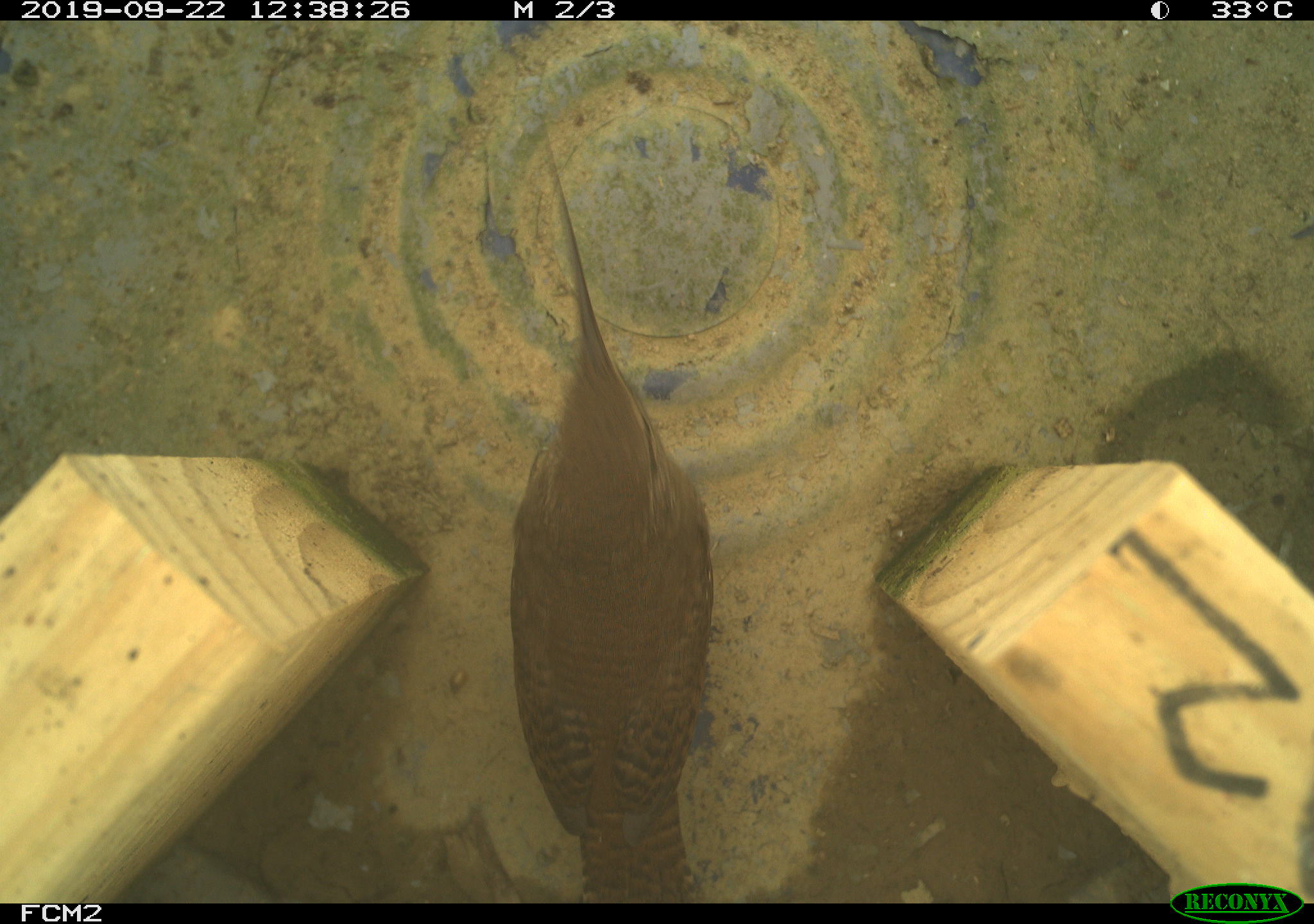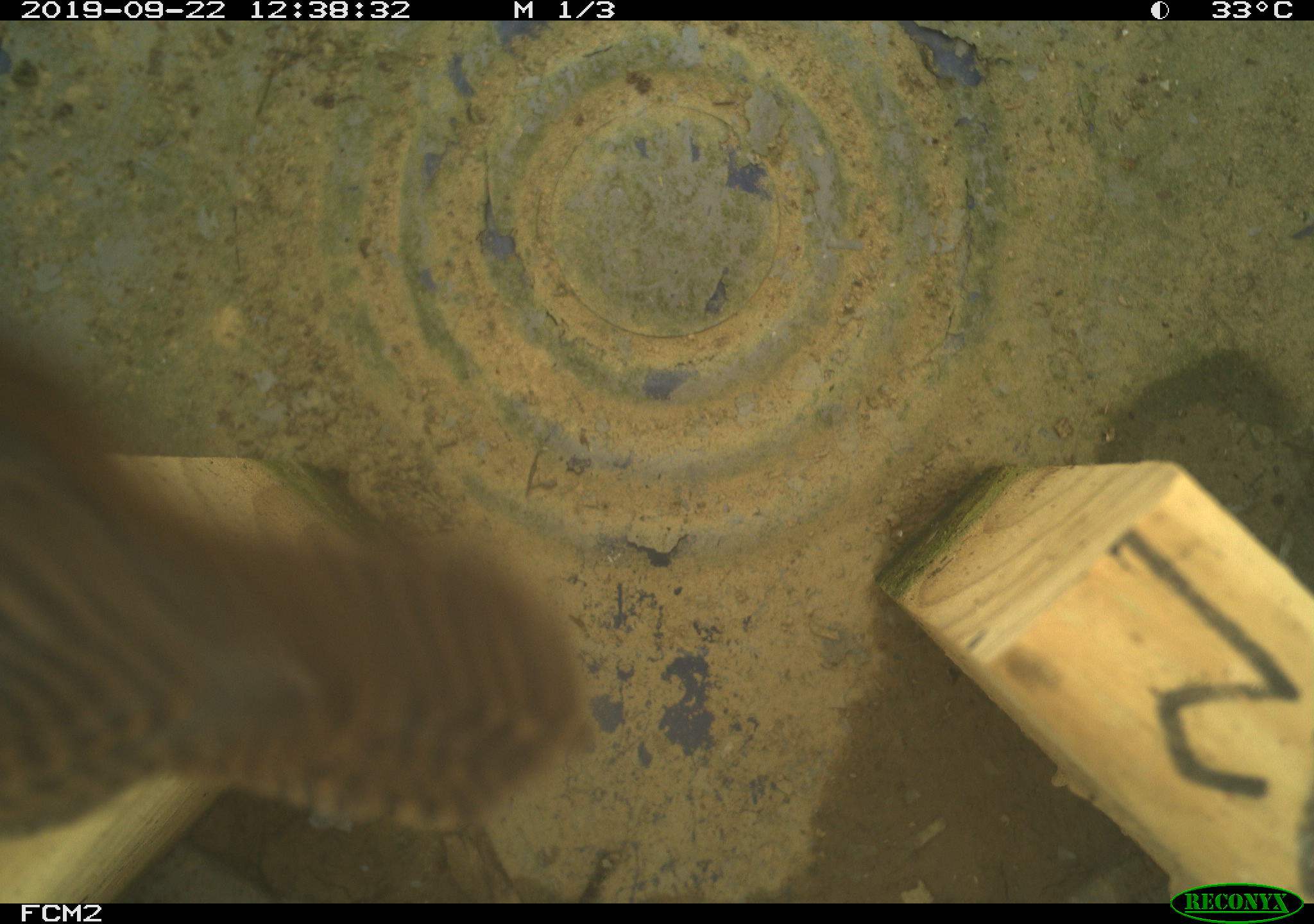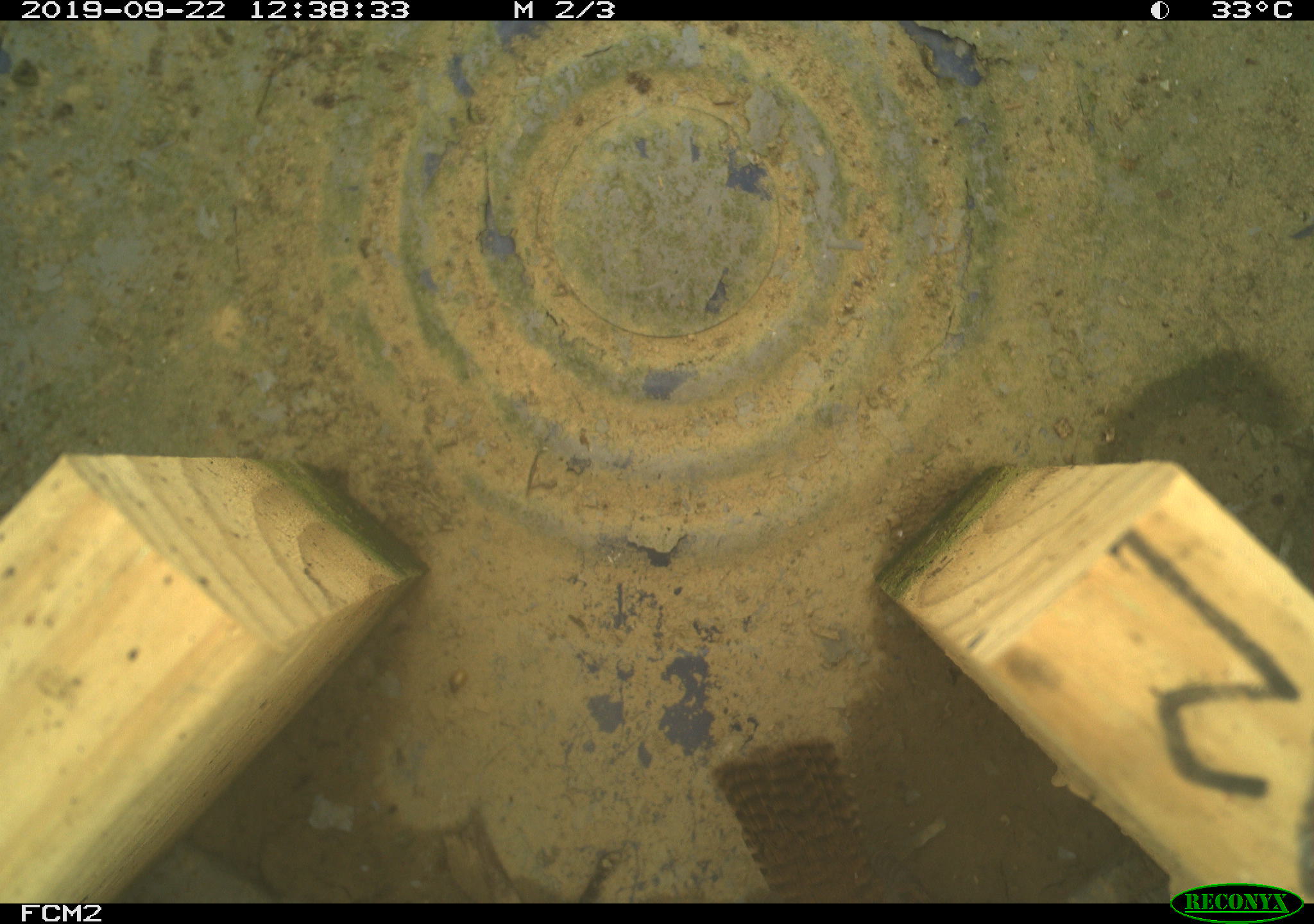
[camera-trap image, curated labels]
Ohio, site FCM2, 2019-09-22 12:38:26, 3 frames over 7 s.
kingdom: Animalia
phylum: Chordata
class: Aves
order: Passeriformes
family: Troglodytidae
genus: Troglodytes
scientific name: Troglodytes aedon aedon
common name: northern house wren